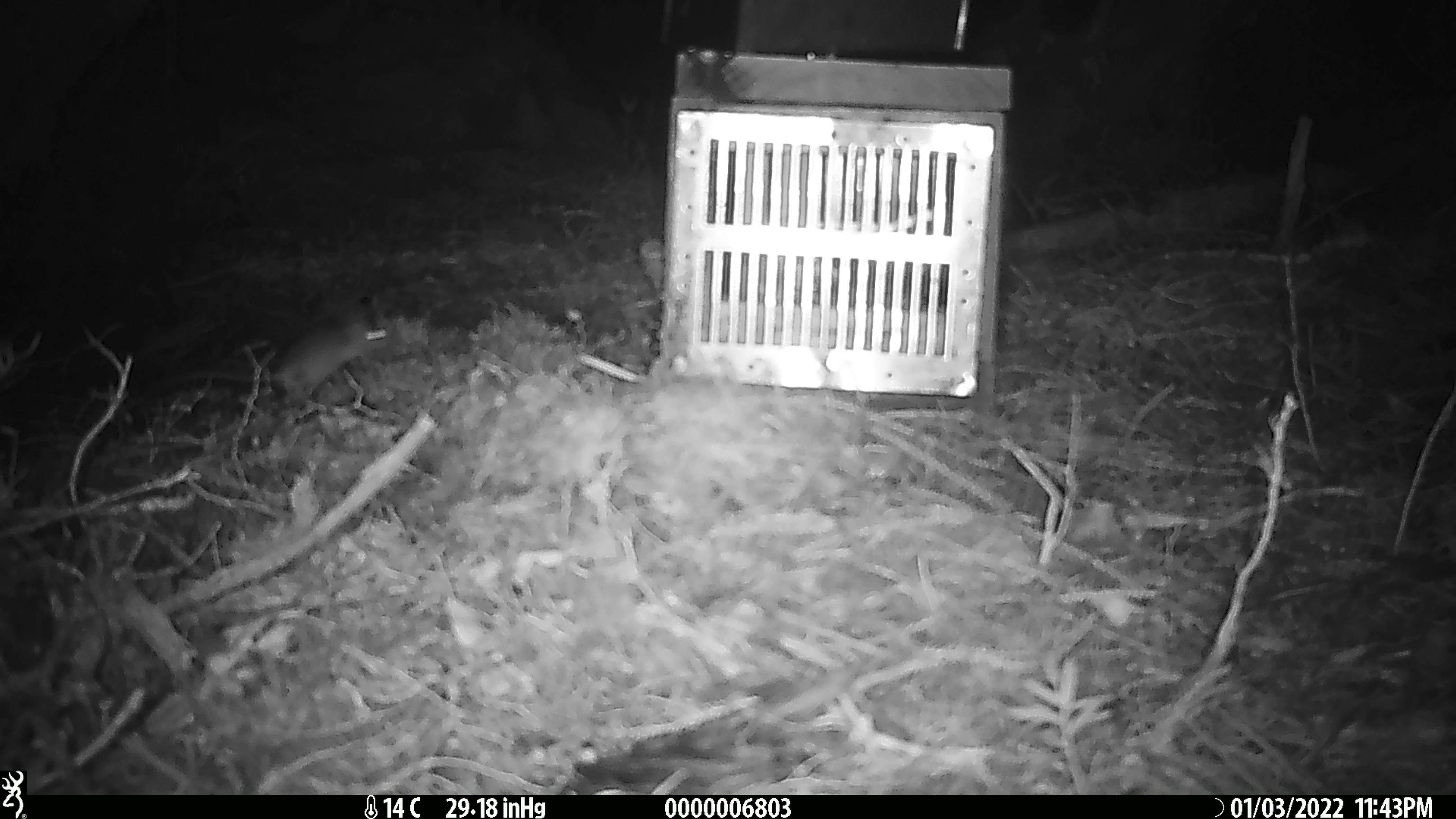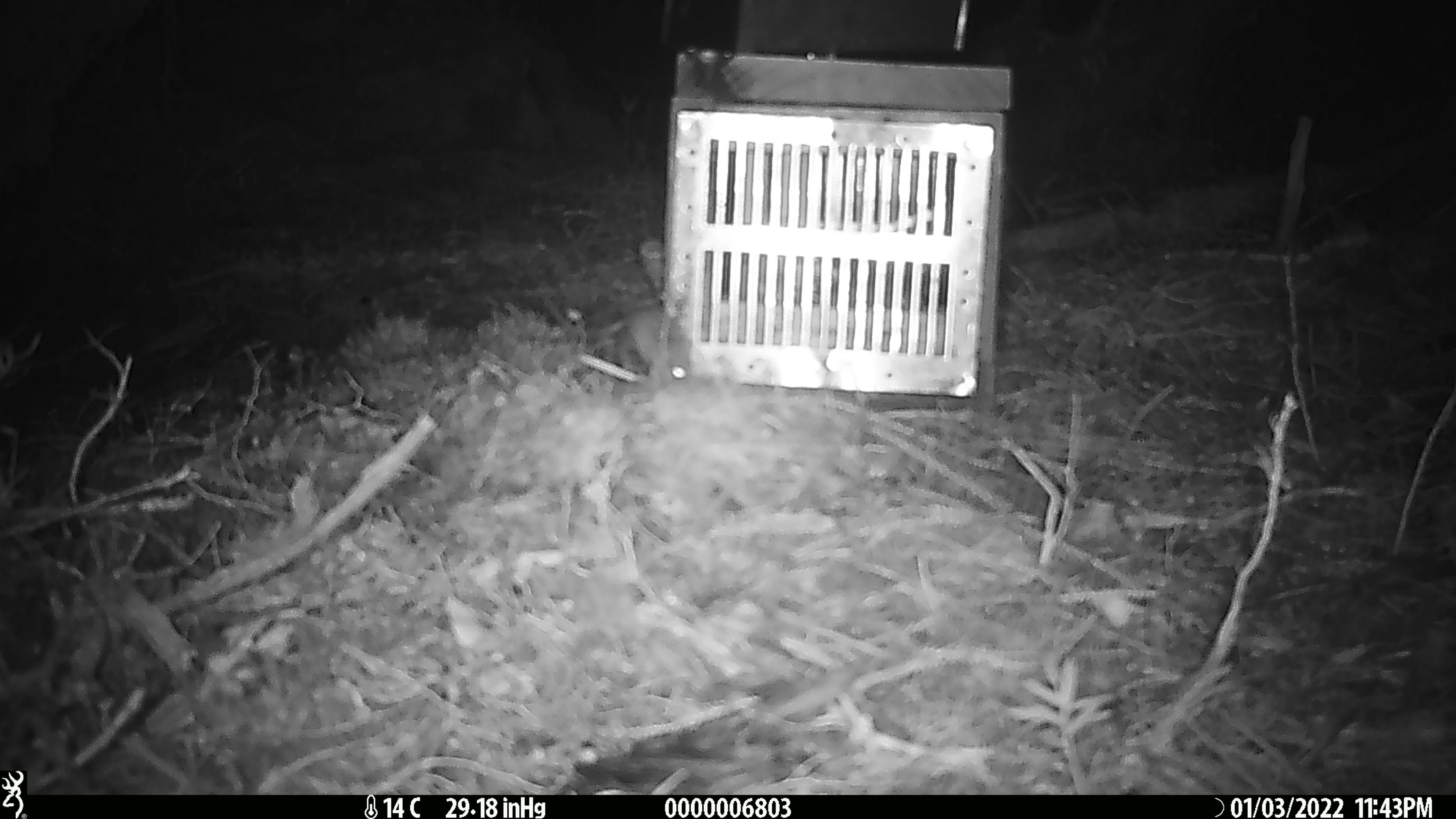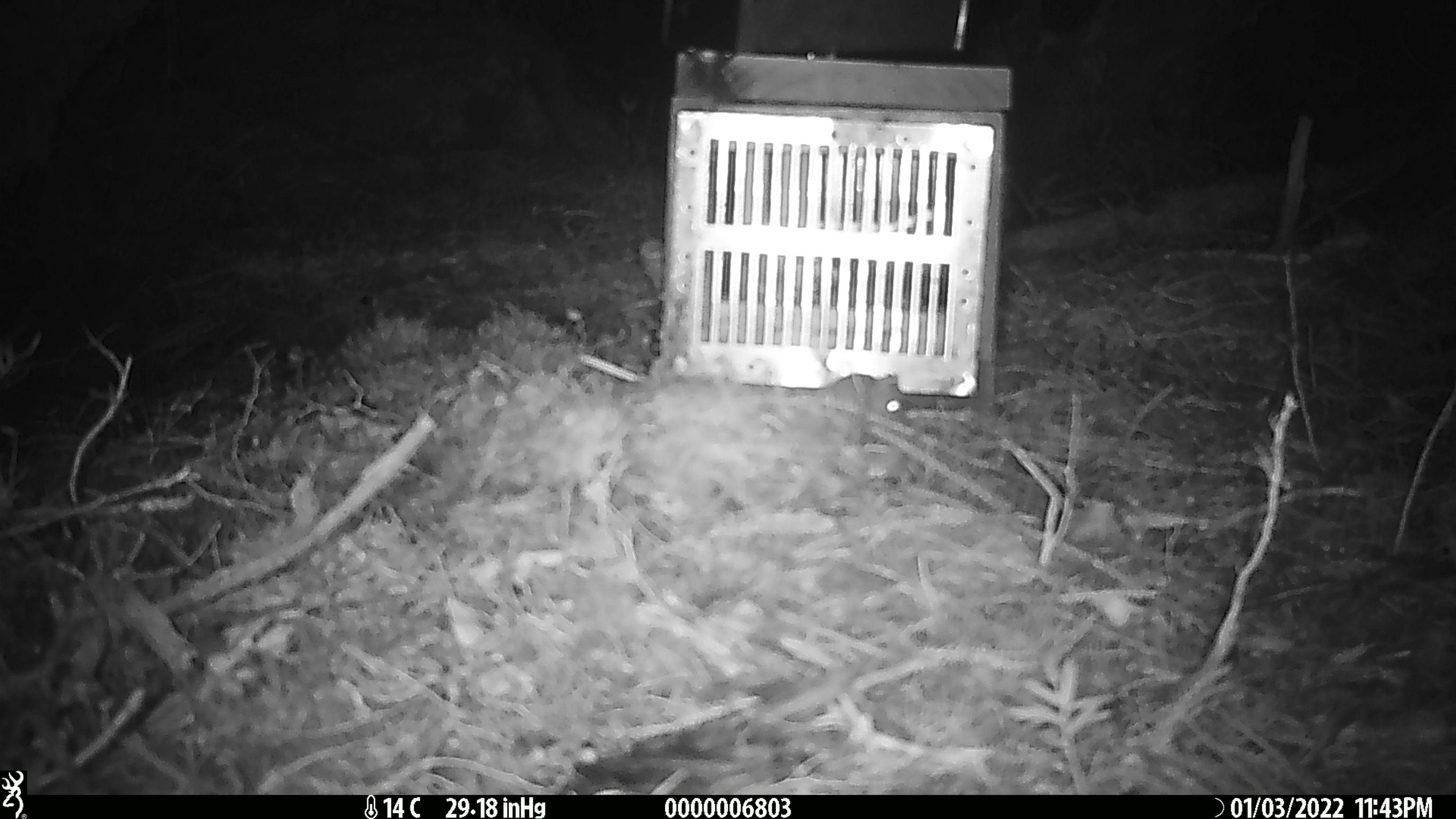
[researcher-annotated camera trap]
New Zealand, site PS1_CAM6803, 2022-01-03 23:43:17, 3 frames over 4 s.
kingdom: Animalia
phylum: Chordata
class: Mammalia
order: Rodentia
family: Muridae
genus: Mus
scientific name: Mus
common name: mouse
Mouse (Mus).